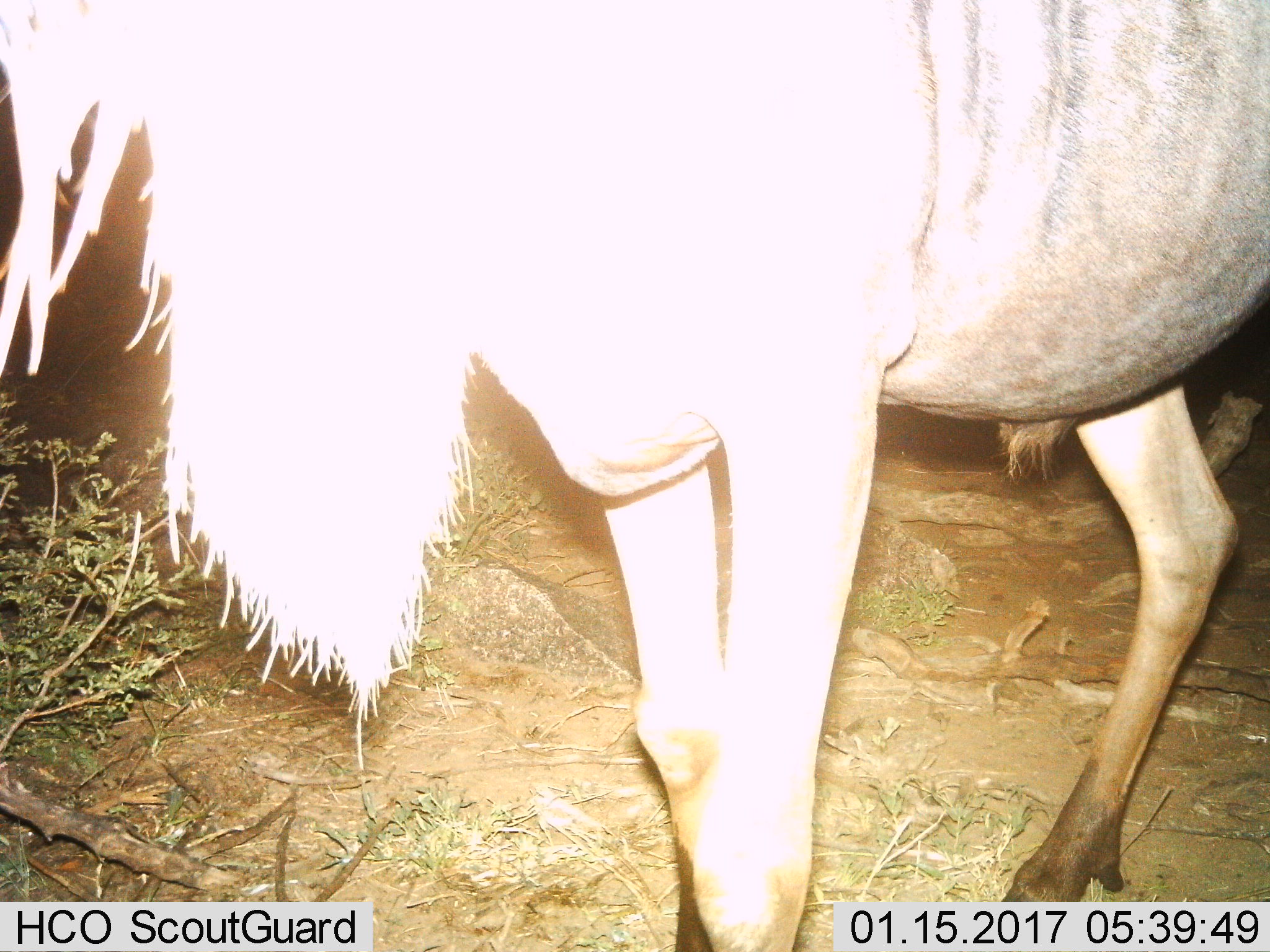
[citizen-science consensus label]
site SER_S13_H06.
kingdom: Animalia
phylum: Chordata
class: Mammalia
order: Artiodactyla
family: Bovidae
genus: Connochaetes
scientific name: Connochaetes taurinus taurinus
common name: blue wildebeest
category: wildebeestblue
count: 1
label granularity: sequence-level